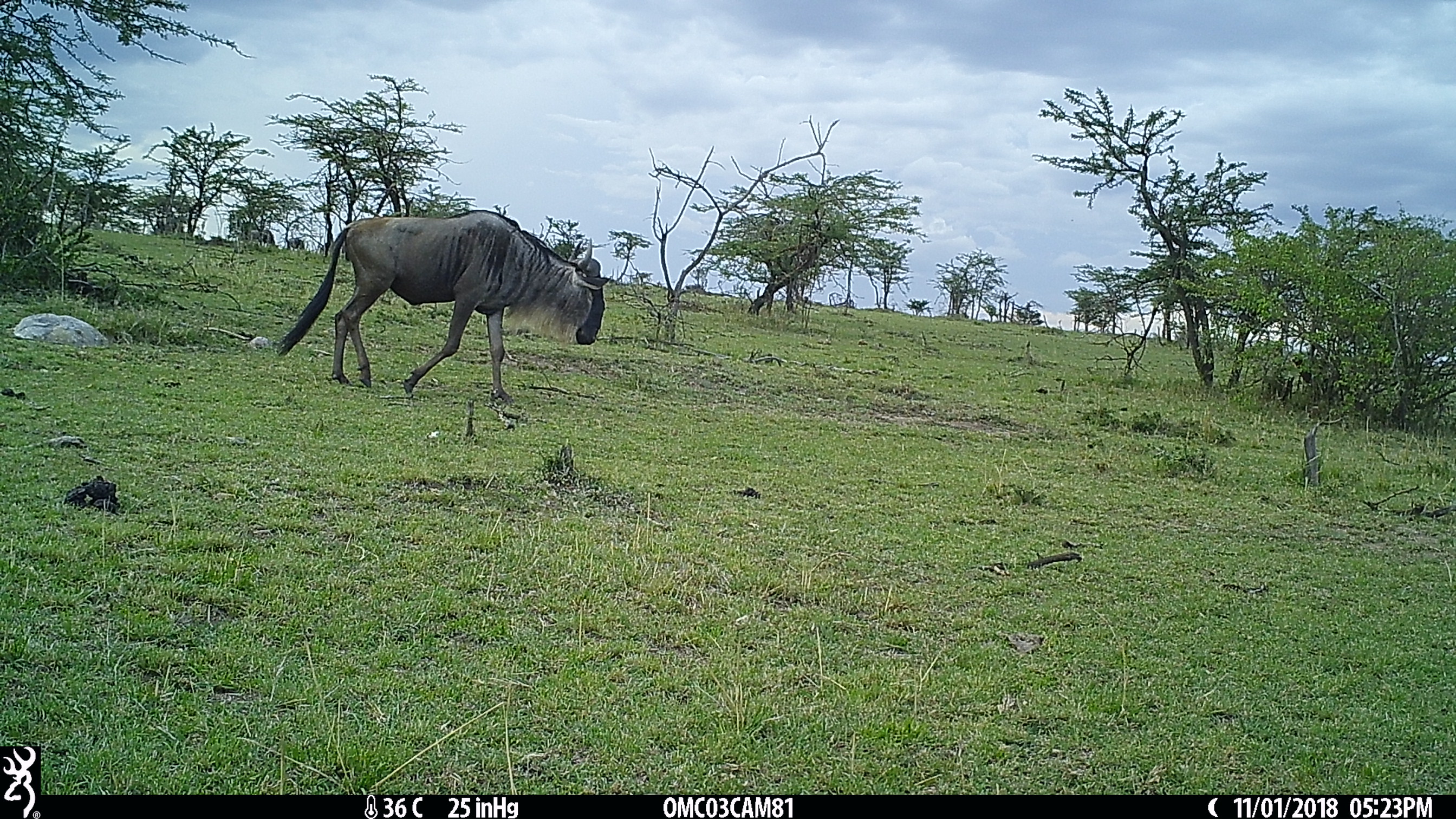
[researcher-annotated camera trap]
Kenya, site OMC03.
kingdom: Animalia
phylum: Chordata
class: Mammalia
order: Artiodactyla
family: Bovidae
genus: Connochaetes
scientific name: Connochaetes taurinus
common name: blue wildebeest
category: wildebeest